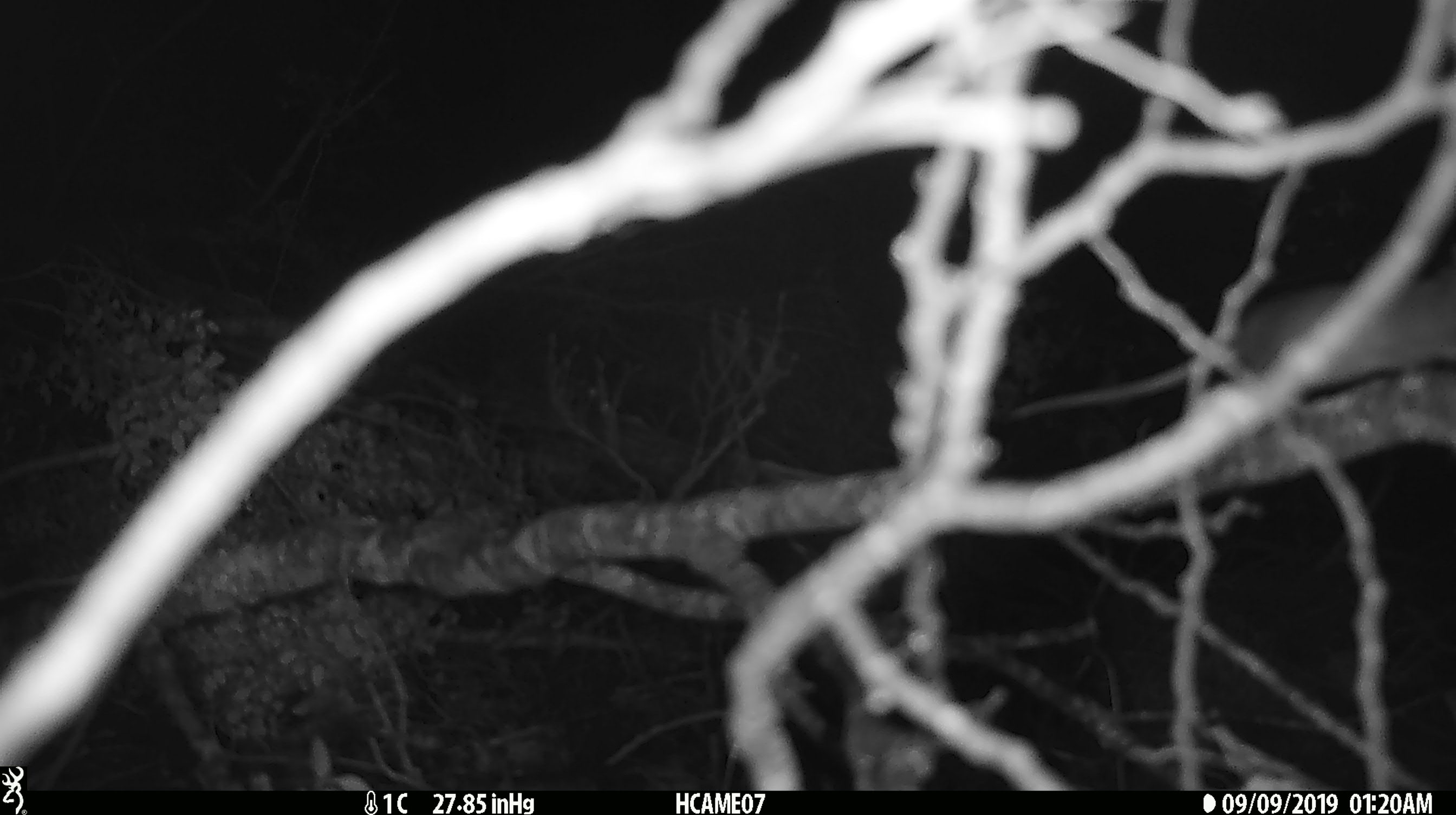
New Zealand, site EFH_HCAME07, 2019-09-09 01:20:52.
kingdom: Animalia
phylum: Chordata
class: Mammalia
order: Rodentia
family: Muridae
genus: Mus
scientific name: Mus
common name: mouse